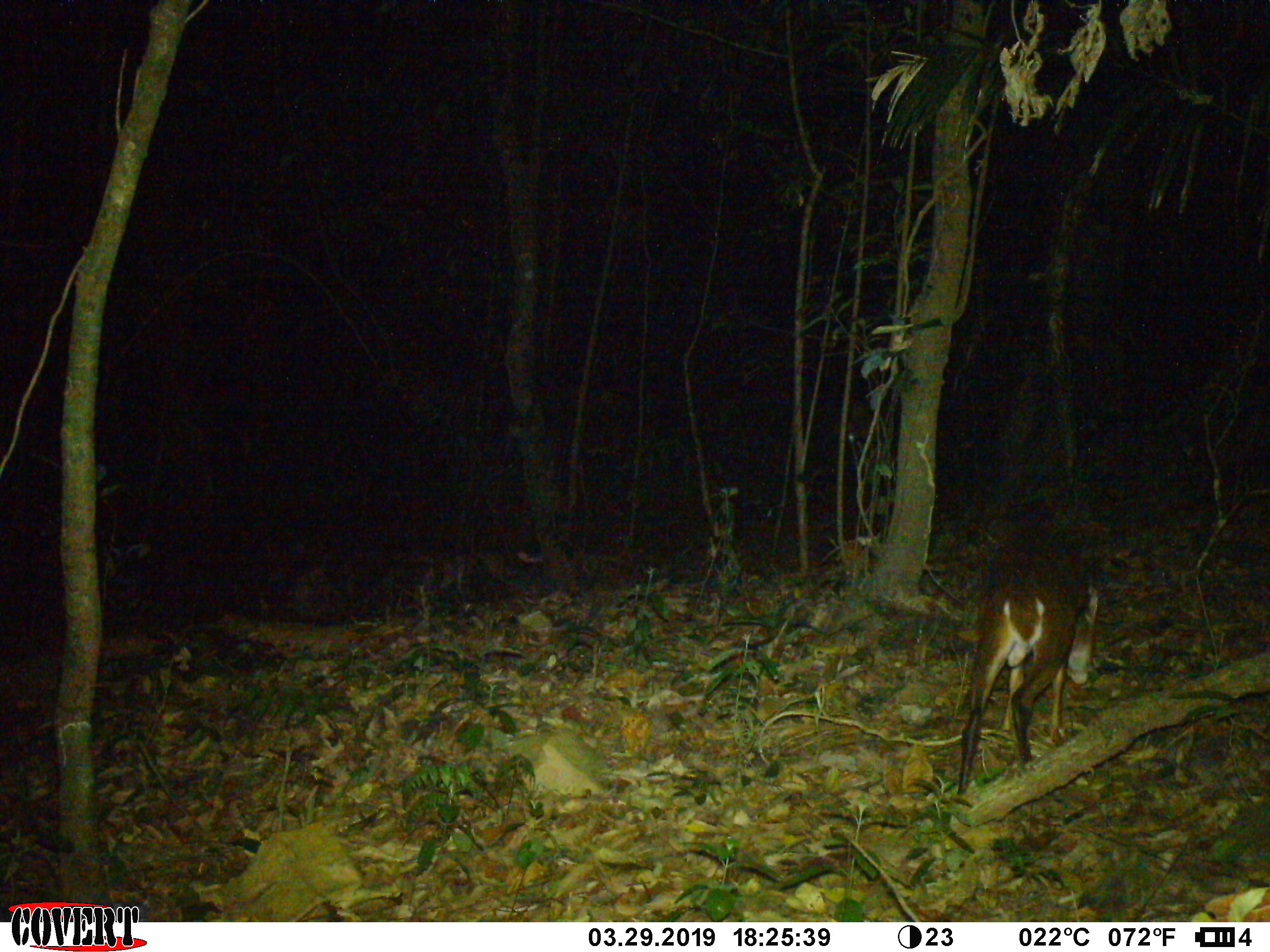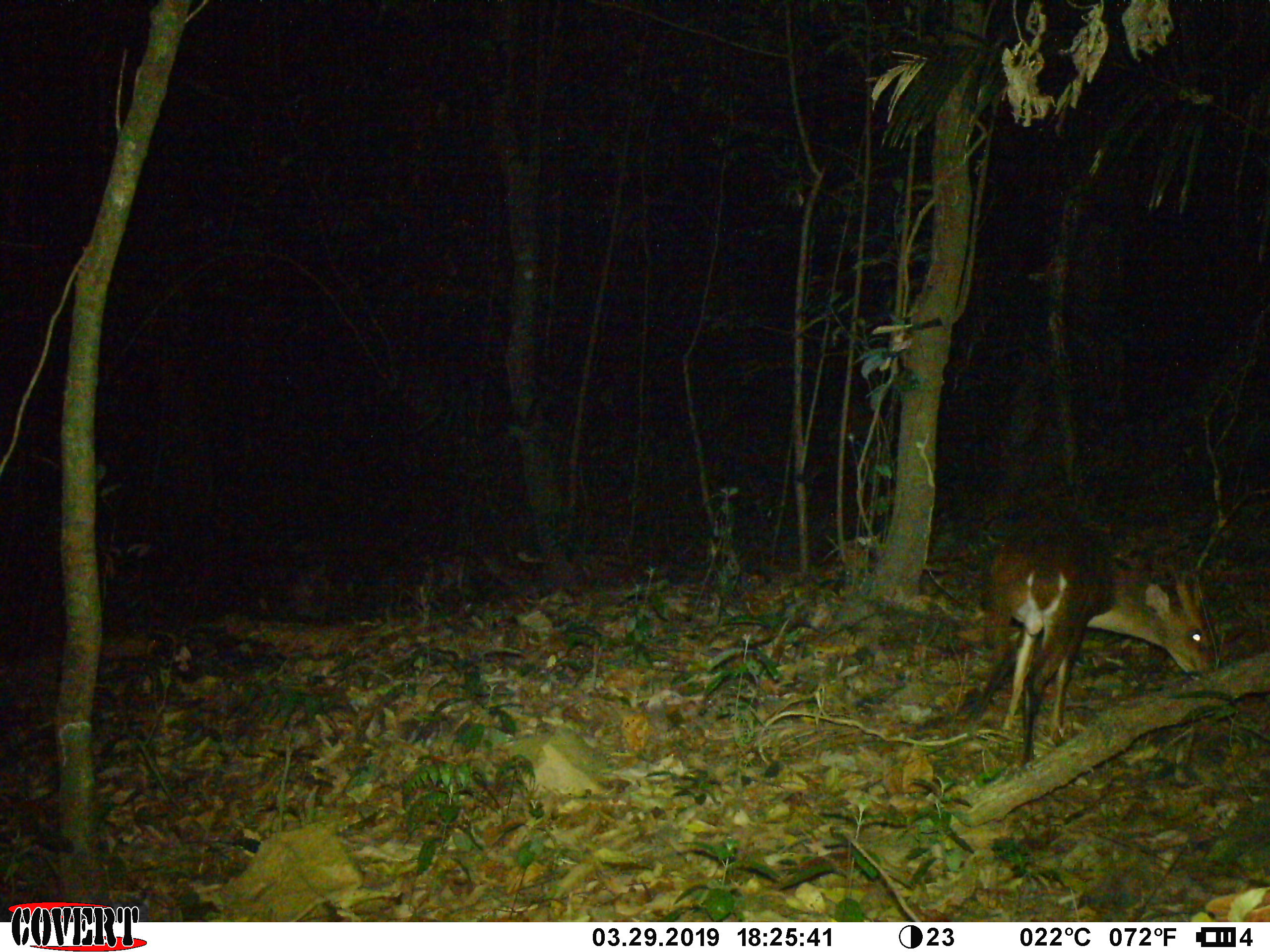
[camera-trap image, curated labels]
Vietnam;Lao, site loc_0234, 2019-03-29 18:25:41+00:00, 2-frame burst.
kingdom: Animalia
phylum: Chordata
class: Mammalia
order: Artiodactyla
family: Cervidae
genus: Muntiacus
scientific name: Muntiacus vuquangensis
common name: large-antlered muntjac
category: large antlered muntjac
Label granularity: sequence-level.